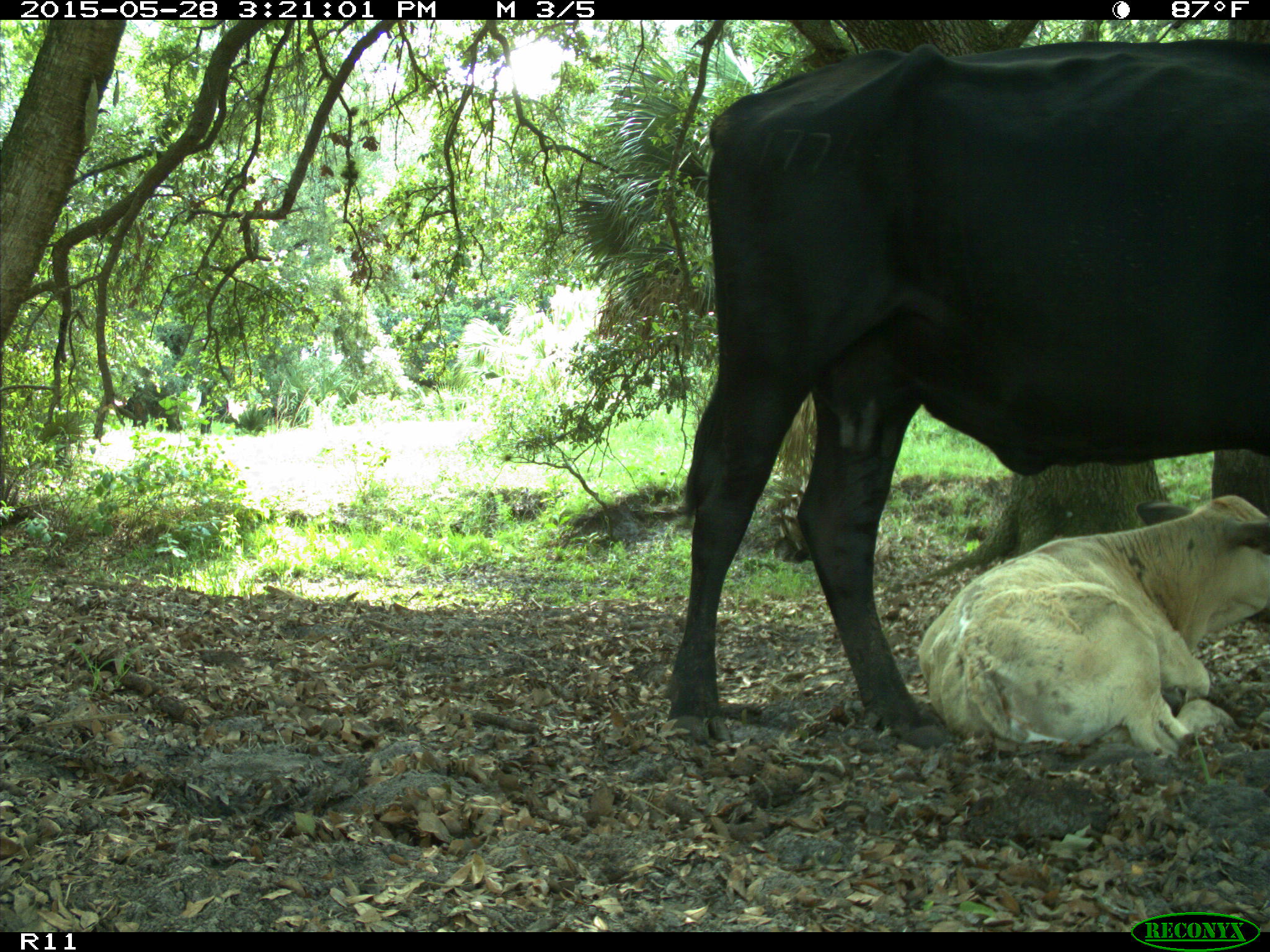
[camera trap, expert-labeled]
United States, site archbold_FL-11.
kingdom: Animalia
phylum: Chordata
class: Mammalia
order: Artiodactyla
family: Bovidae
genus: Bos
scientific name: Bos taurus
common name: domestic cow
Bos taurus (domestic cow).